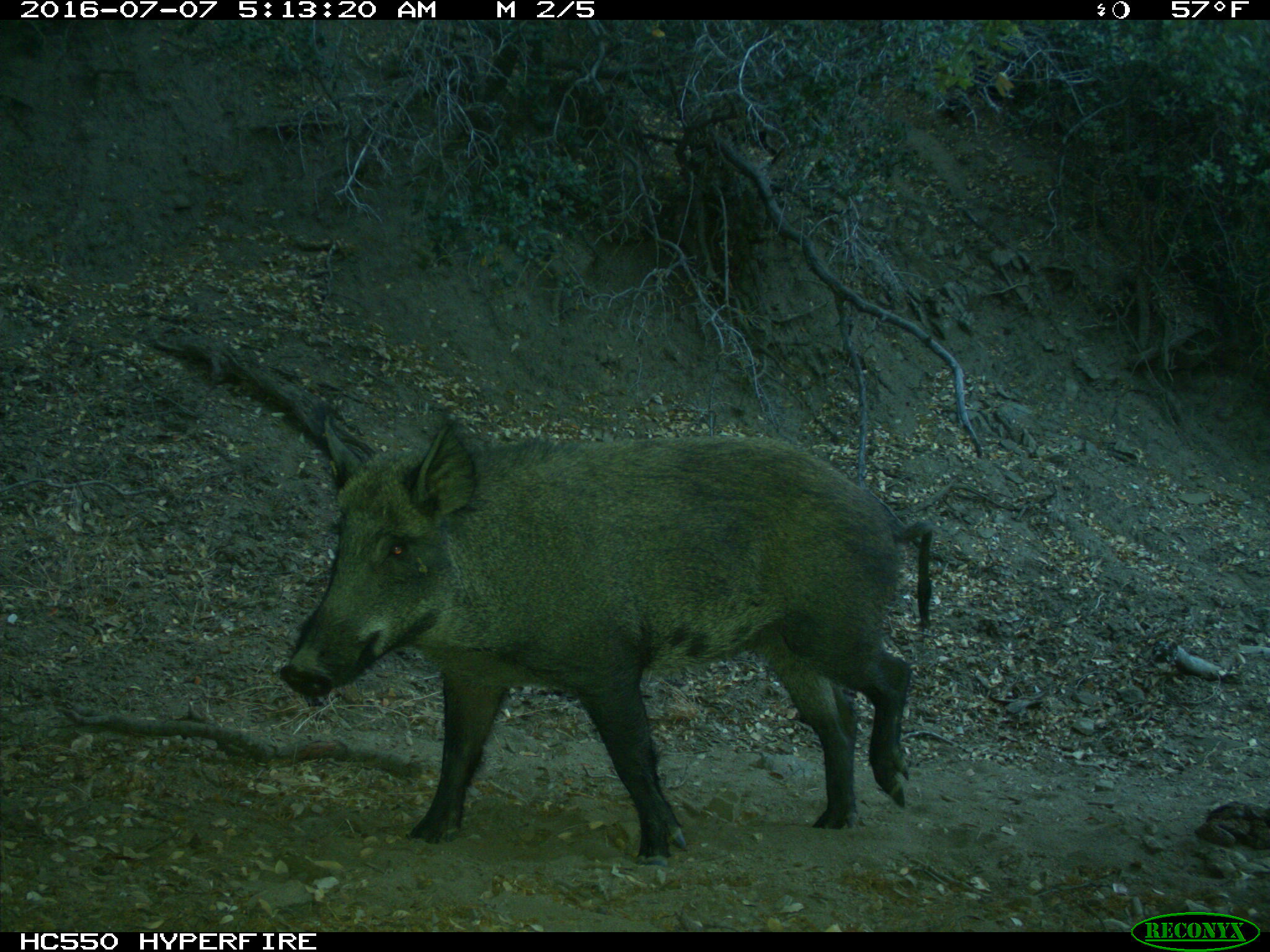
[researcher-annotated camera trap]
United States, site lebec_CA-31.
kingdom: Animalia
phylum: Chordata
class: Mammalia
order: Artiodactyla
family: Suidae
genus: Sus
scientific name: Sus scrofa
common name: wild boar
Sus scrofa (wild boar).